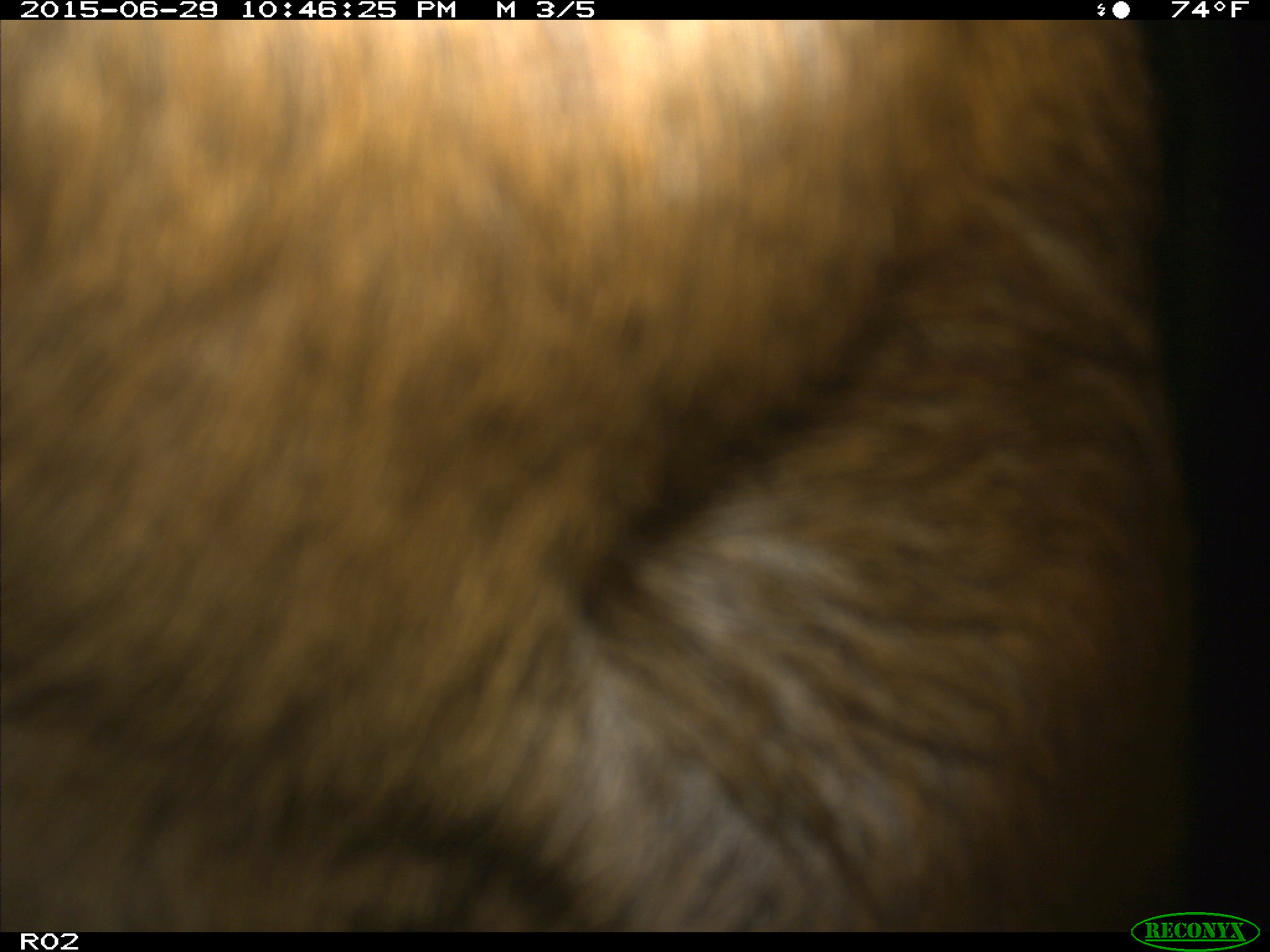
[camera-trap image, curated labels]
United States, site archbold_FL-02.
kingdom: Animalia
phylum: Chordata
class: Mammalia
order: Artiodactyla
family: Bovidae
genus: Bos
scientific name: Bos taurus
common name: domestic cow